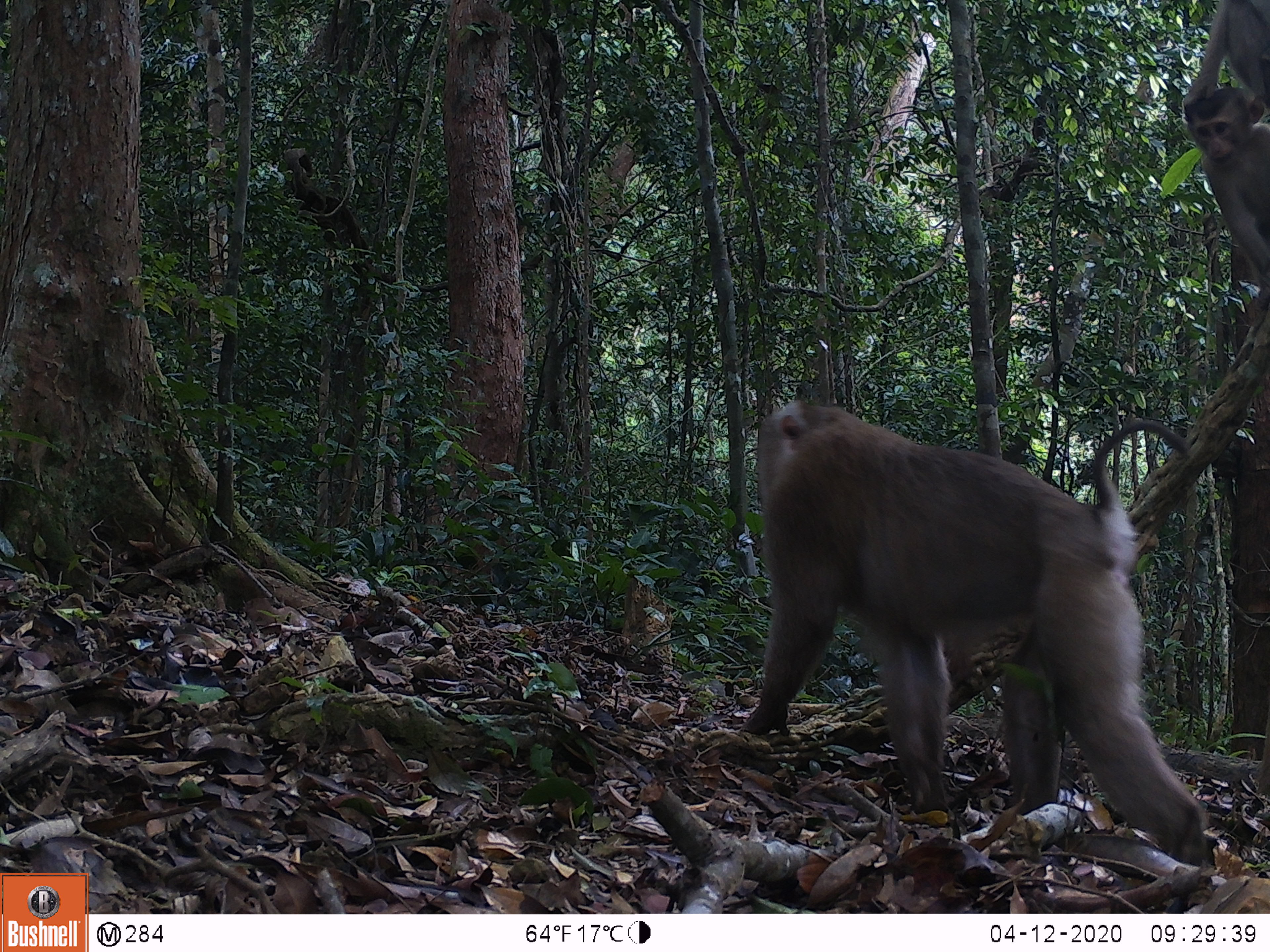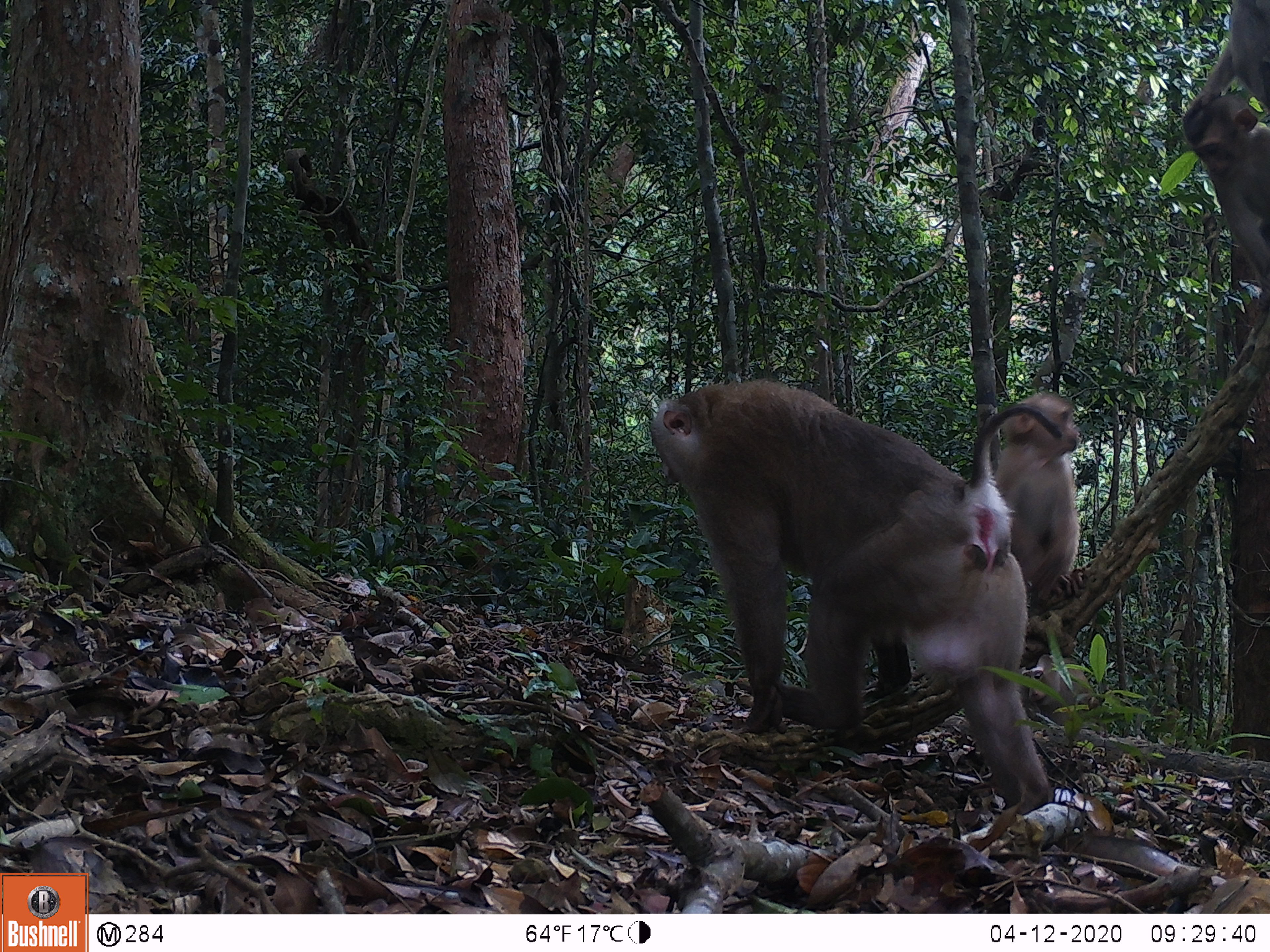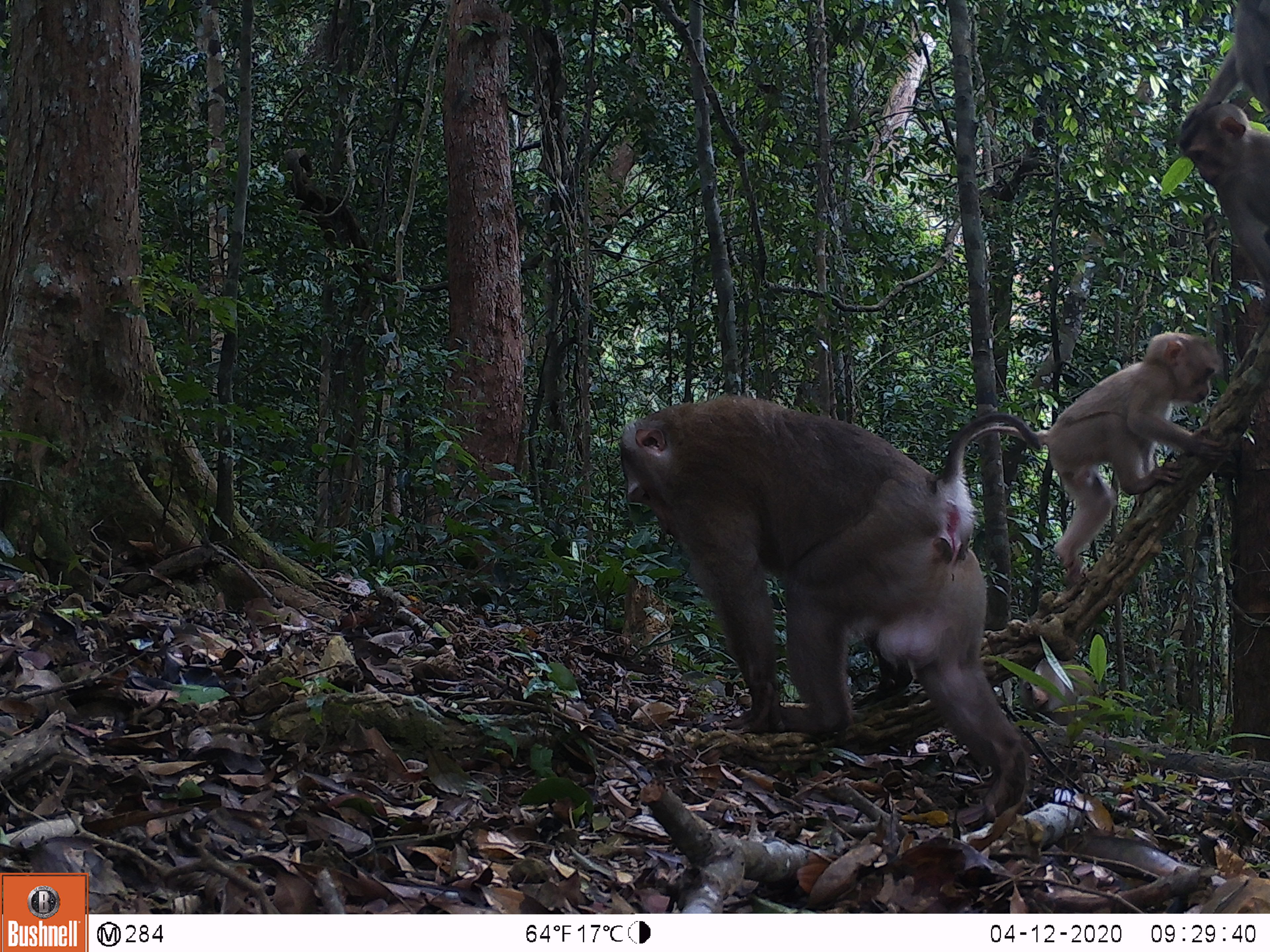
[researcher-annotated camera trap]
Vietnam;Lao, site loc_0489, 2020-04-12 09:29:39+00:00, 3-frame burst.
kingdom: Animalia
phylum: Chordata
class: Mammalia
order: Primates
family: Cercopithecidae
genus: Macaca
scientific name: Macaca nemestrina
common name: pig-tailed macaque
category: pig tailed macaque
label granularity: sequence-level